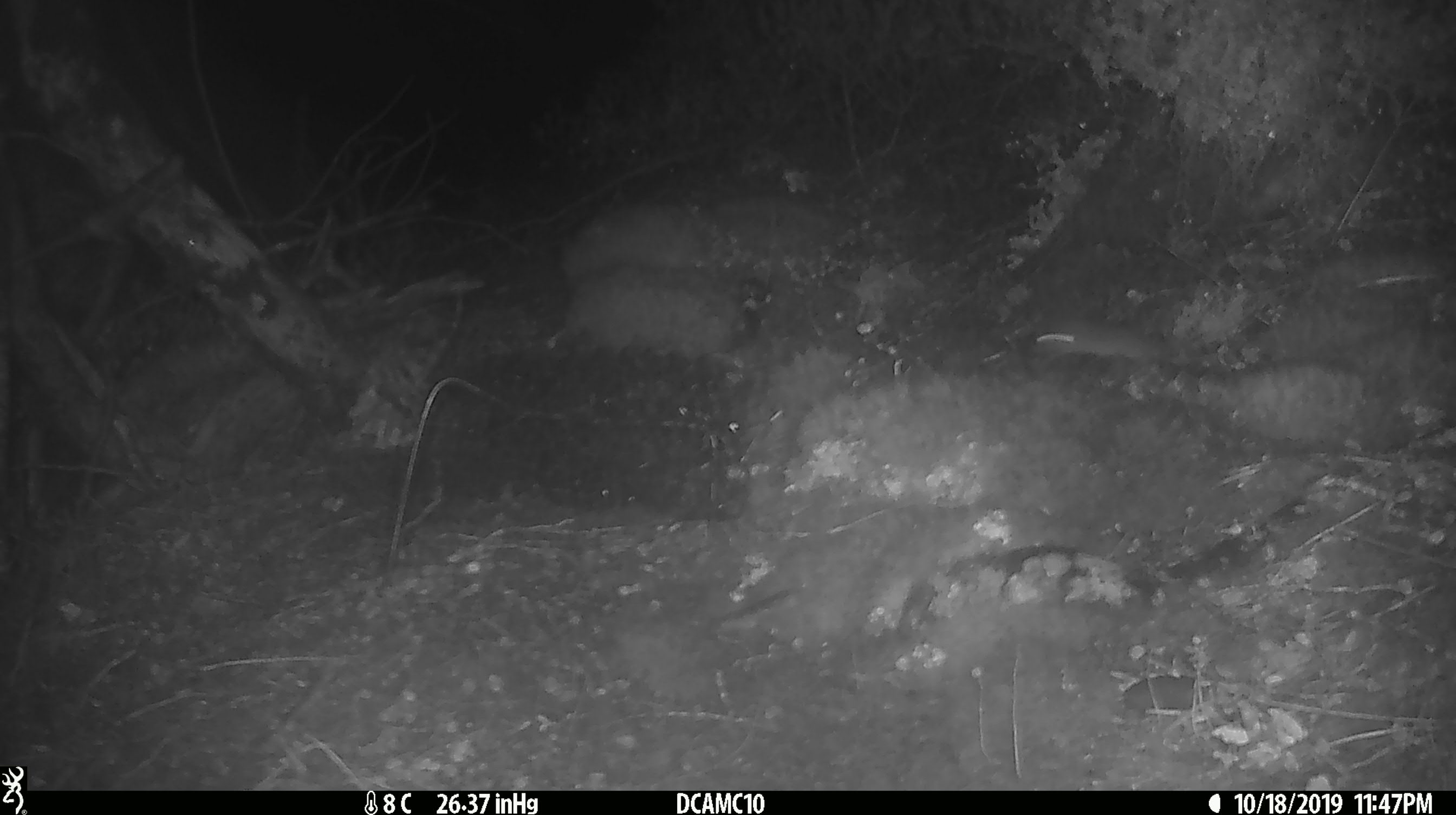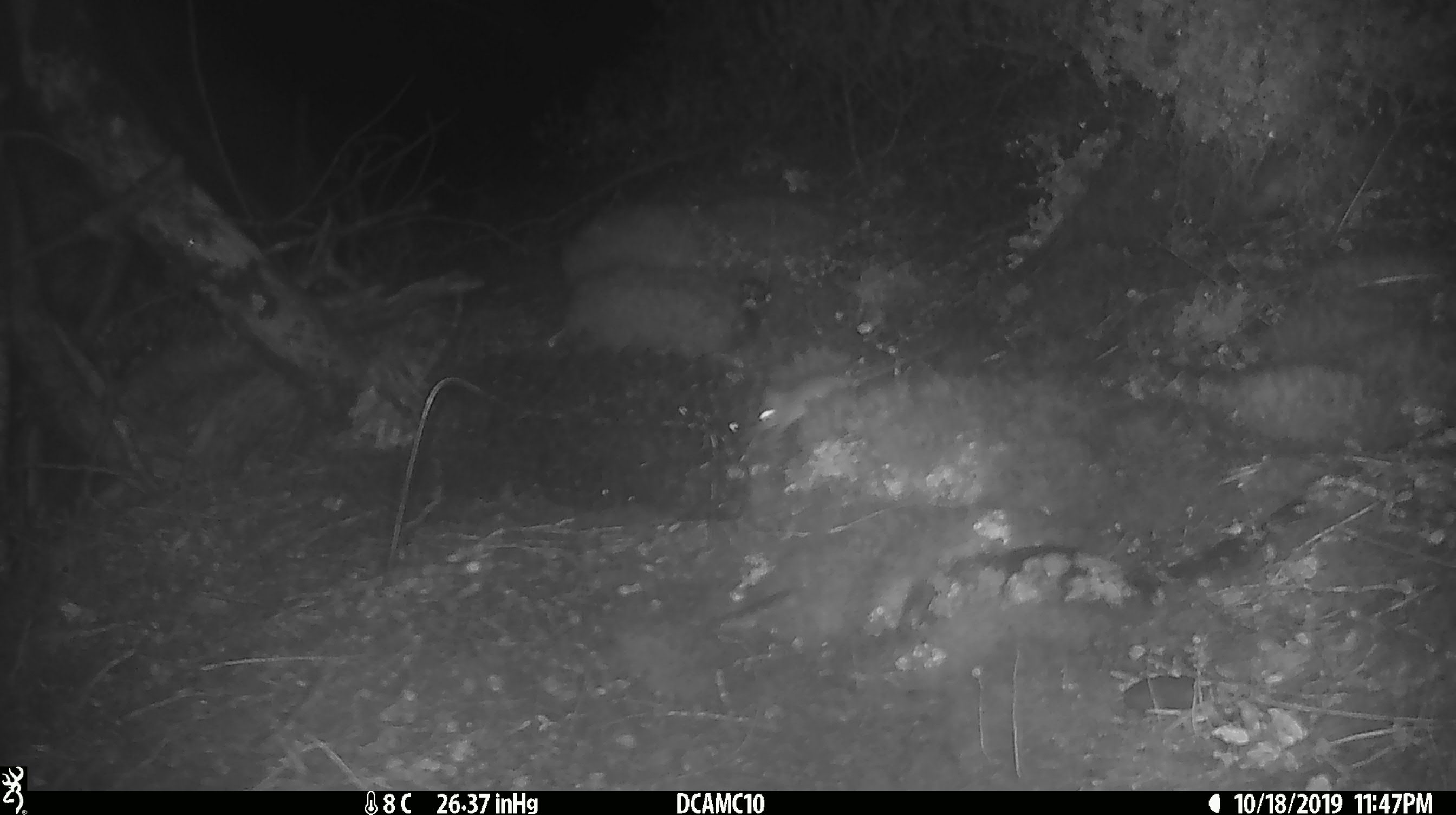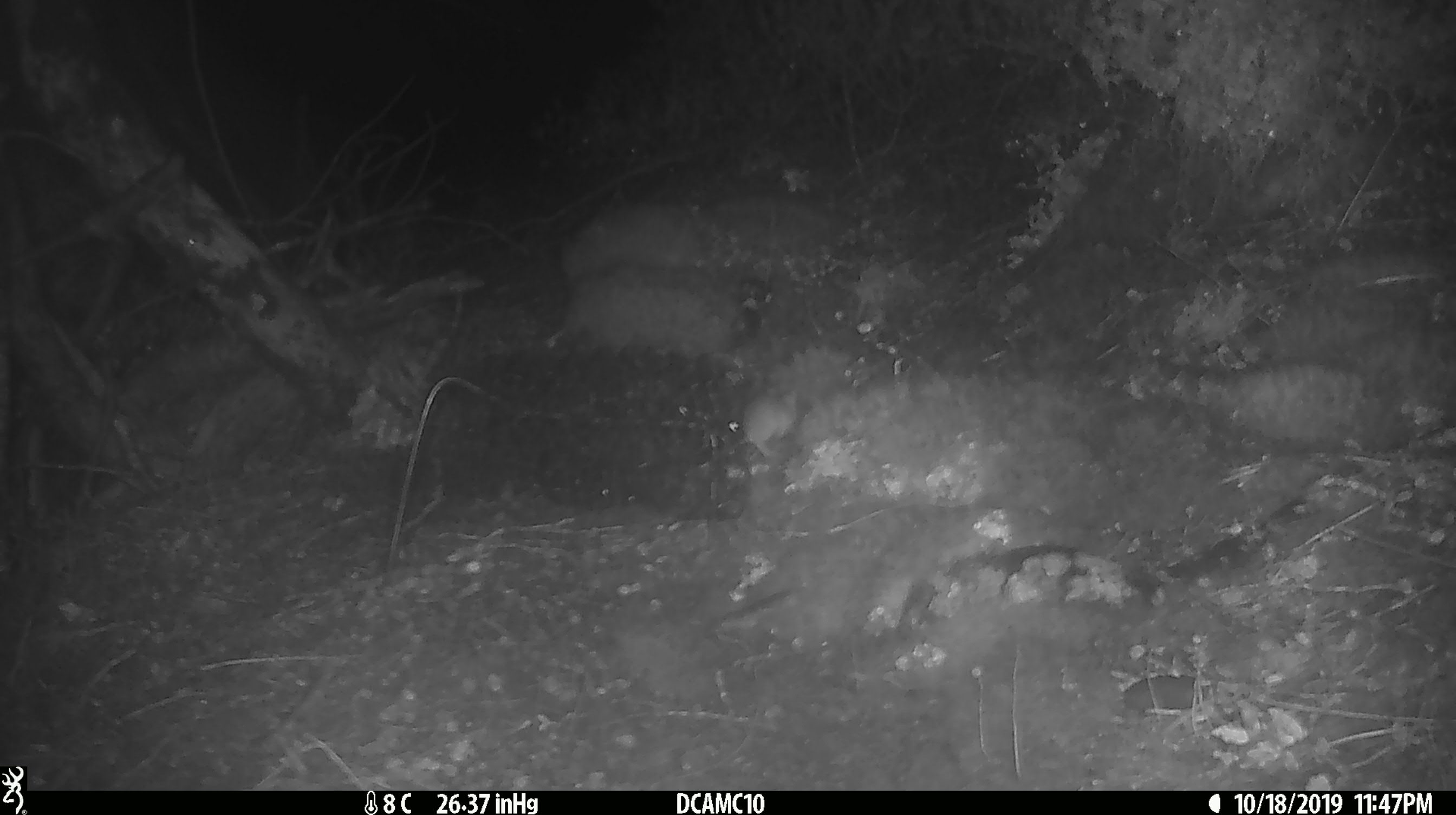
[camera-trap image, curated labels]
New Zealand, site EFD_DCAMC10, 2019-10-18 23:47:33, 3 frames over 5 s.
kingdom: Animalia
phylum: Chordata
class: Mammalia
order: Rodentia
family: Muridae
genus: Mus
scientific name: Mus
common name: mouse